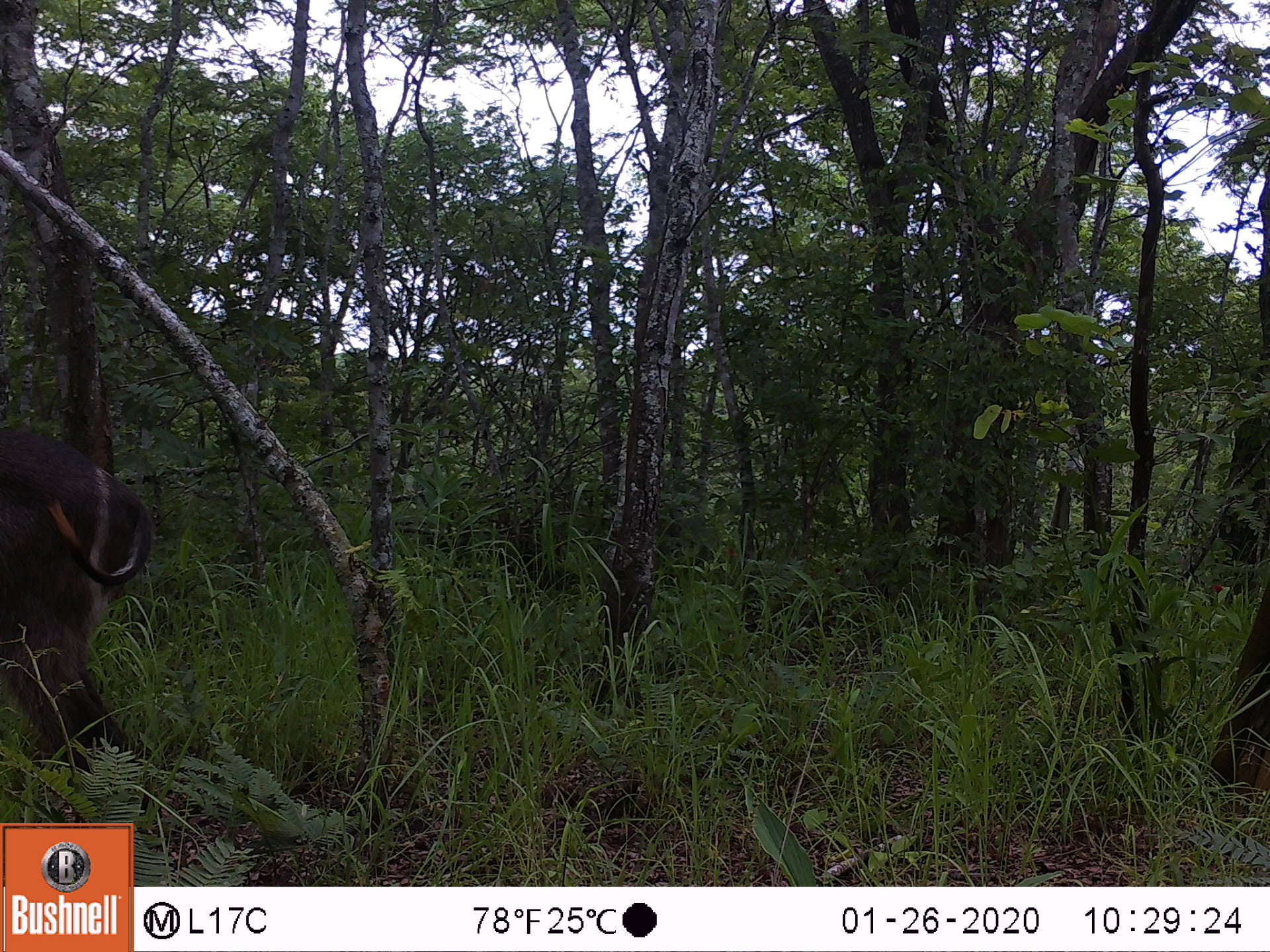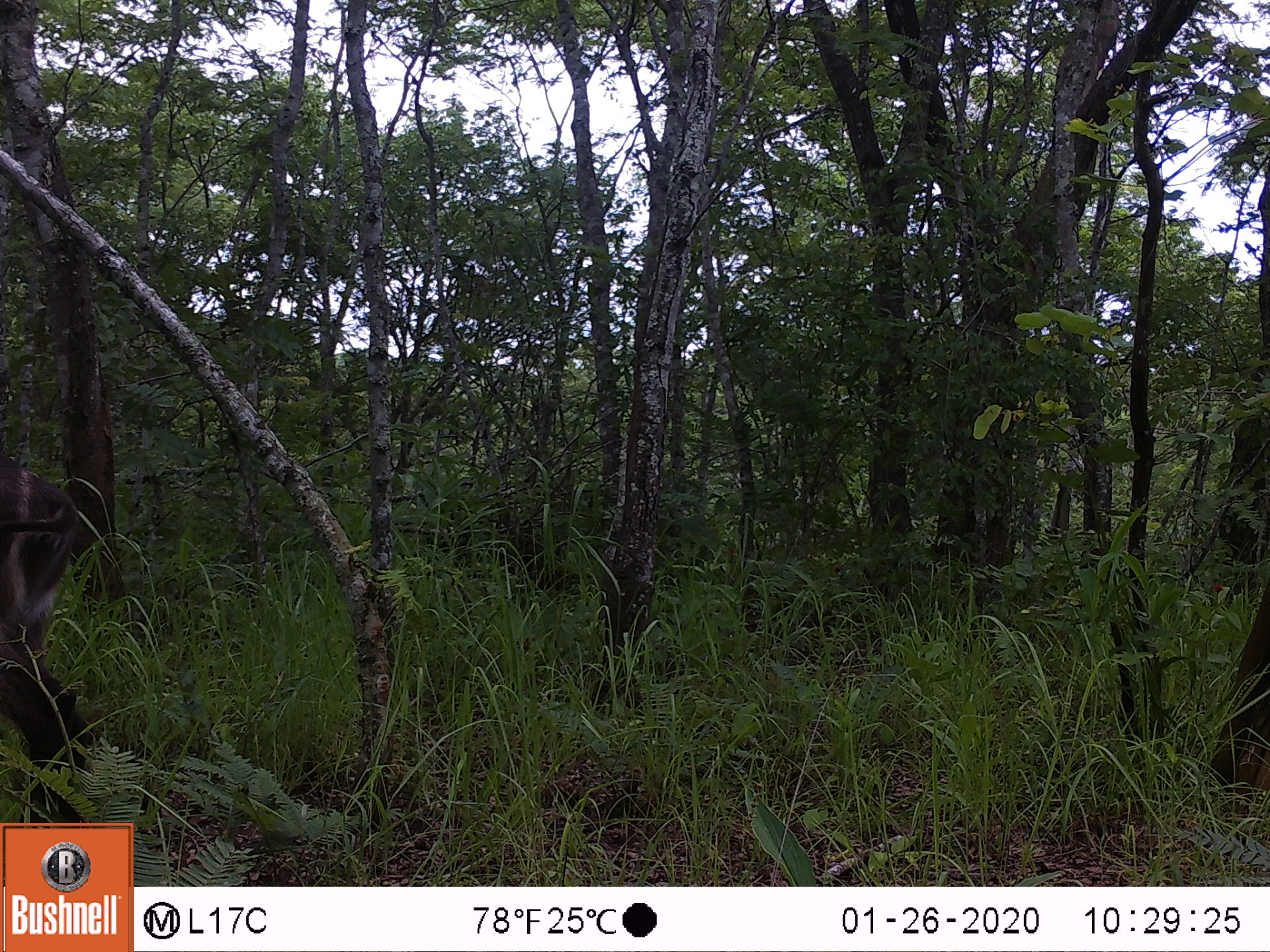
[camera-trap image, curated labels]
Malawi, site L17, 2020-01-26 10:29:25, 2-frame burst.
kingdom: Animalia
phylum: Chordata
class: Mammalia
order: Artiodactyla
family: Bovidae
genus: Kobus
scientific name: Kobus ellipsiprymnus ellipsiprymnus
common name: common waterbuck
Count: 1.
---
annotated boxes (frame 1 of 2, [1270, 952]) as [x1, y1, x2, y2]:
common waterbuck: [0, 395, 143, 782]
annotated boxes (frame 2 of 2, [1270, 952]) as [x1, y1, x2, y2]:
common waterbuck: [2, 446, 93, 794]